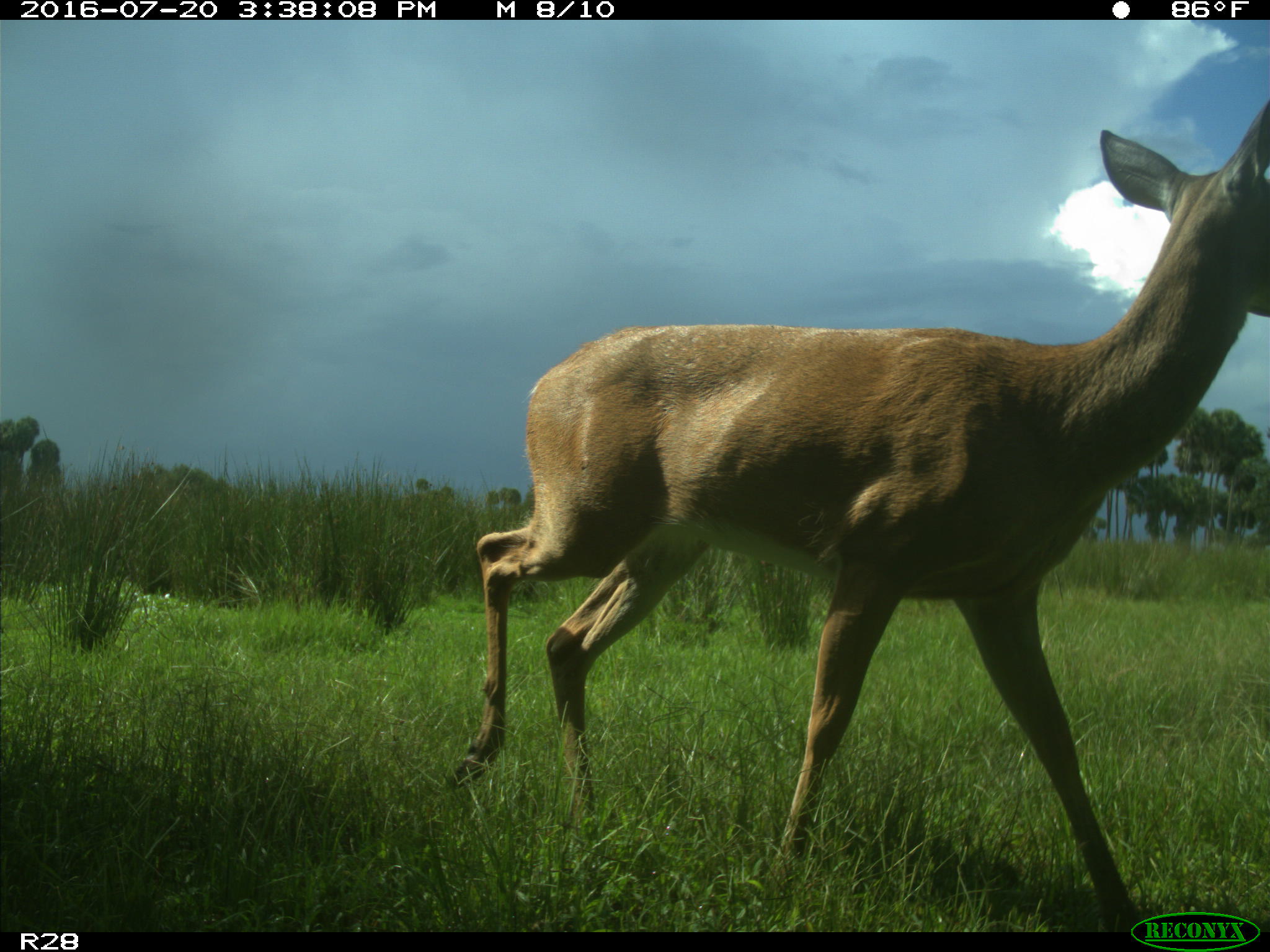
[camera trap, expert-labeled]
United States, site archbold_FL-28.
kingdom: Animalia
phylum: Chordata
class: Mammalia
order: Artiodactyla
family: Cervidae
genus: Odocoileus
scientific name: Odocoileus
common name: deer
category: unidentified deer